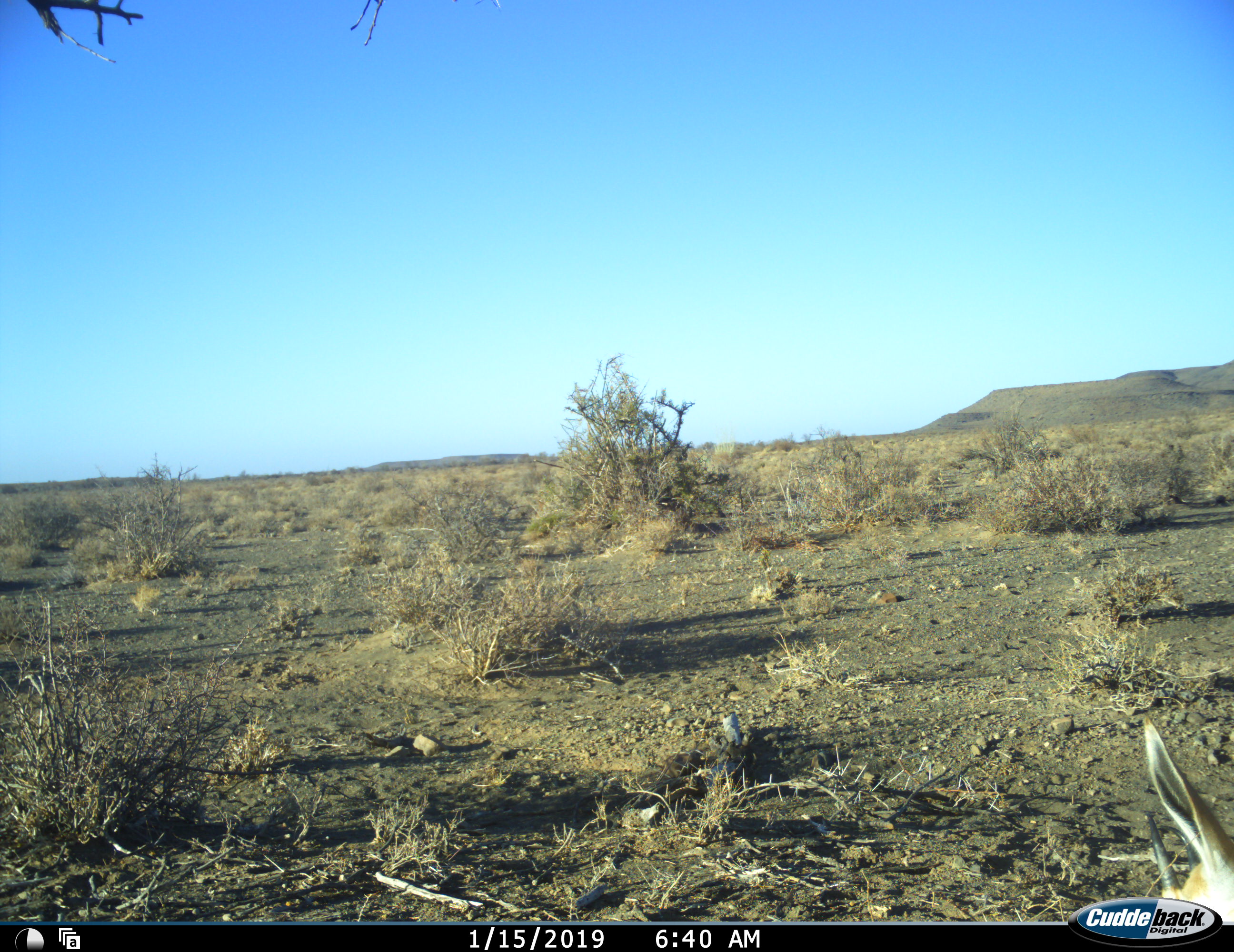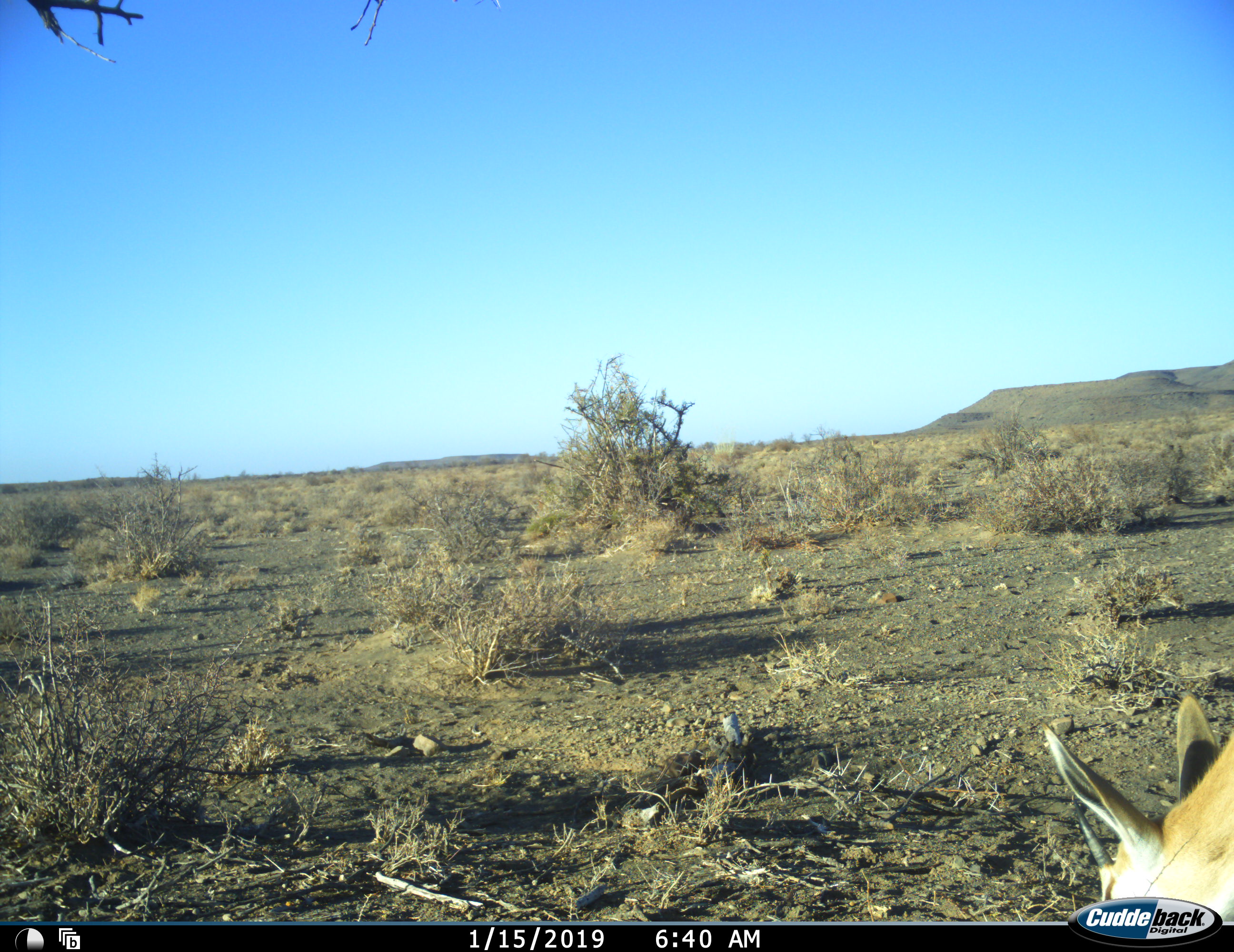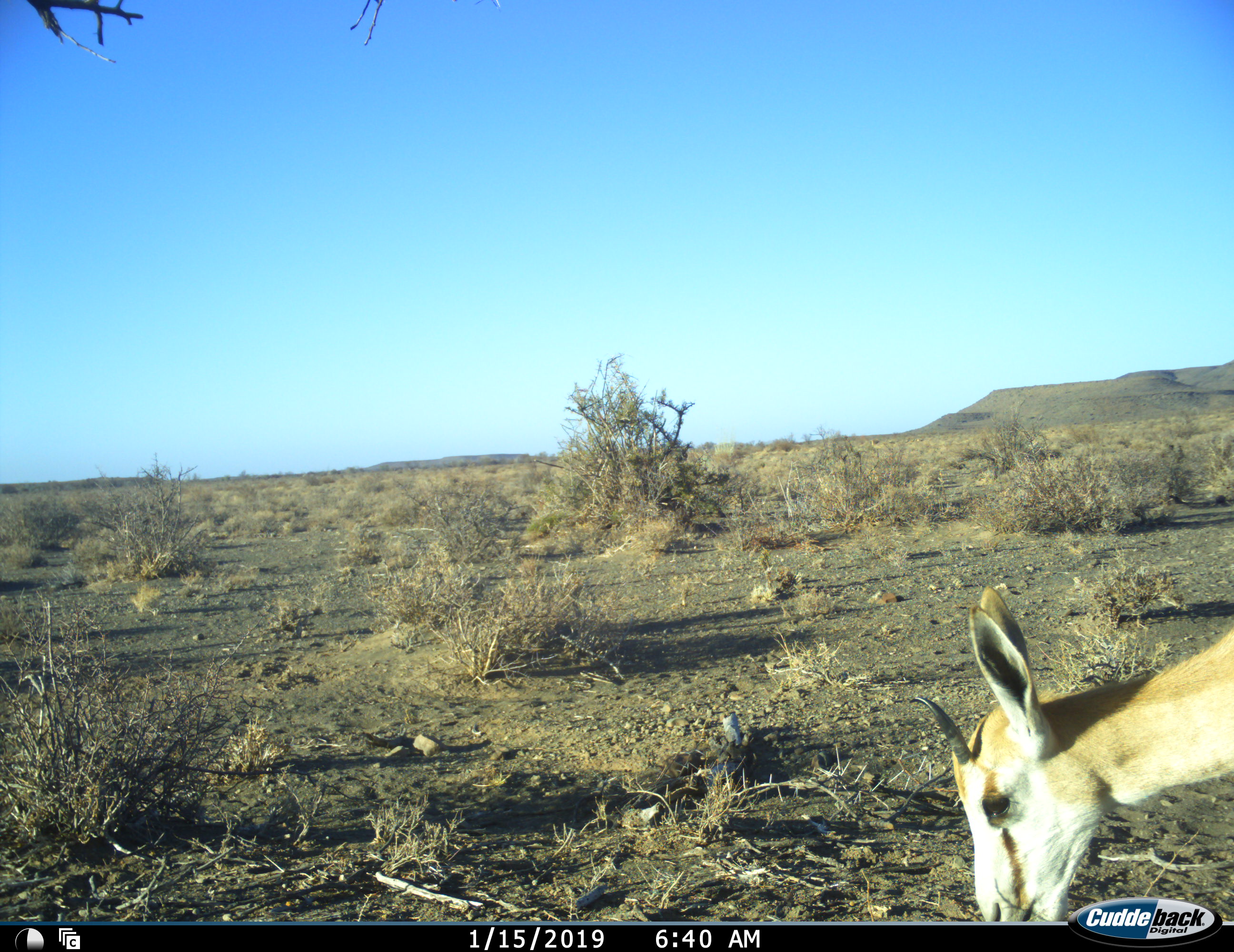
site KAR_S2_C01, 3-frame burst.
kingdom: Animalia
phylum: Chordata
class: Mammalia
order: Artiodactyla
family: Bovidae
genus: Antidorcas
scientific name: Antidorcas marsupialis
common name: springbok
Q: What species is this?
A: Springbok (Antidorcas marsupialis).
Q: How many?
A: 1.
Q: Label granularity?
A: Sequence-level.